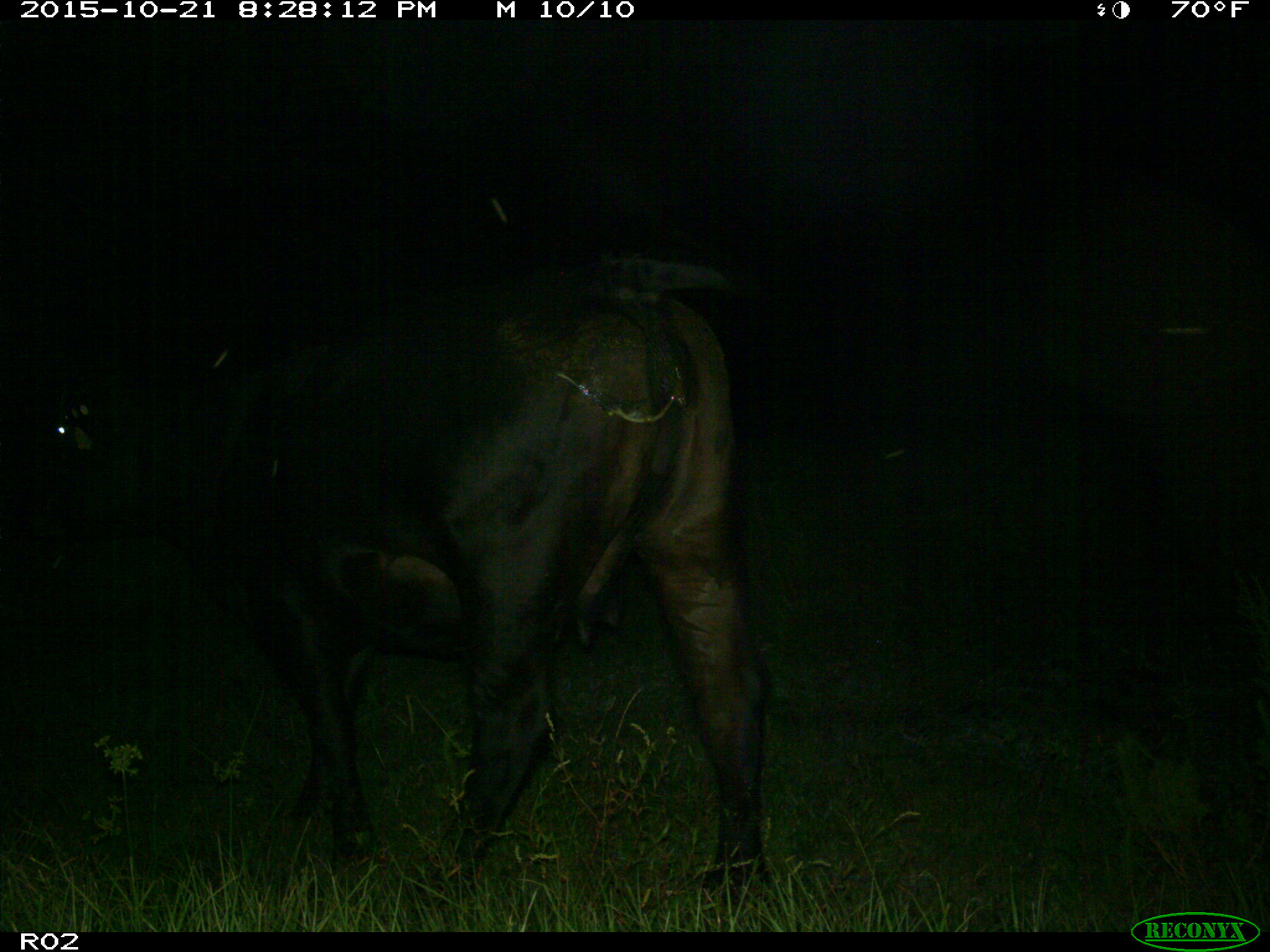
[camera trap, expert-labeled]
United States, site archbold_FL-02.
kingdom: Animalia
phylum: Chordata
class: Mammalia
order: Artiodactyla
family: Bovidae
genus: Bos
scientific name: Bos taurus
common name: domestic cow